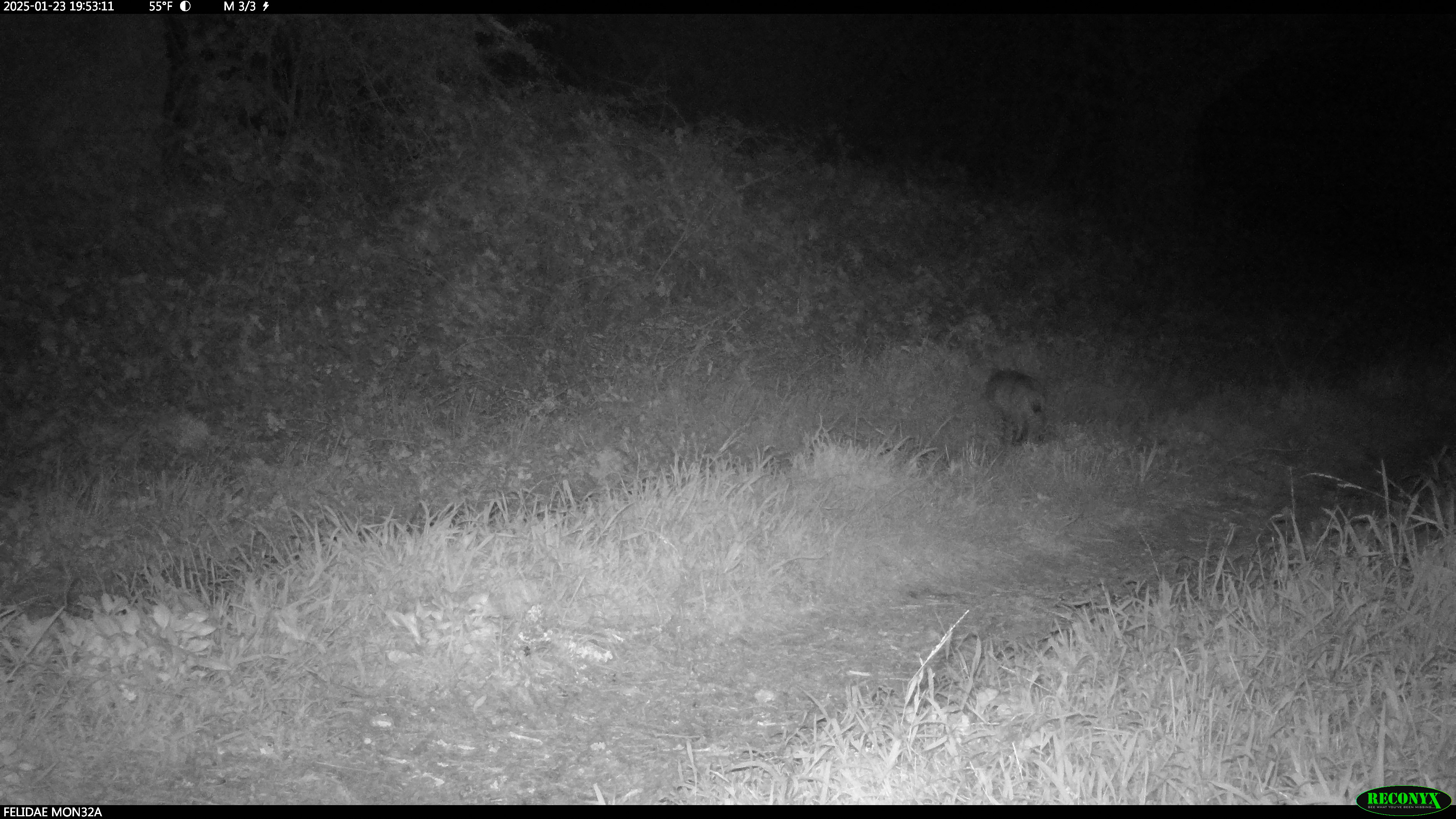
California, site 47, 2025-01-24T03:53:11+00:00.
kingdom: Animalia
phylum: Chordata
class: Mammalia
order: Carnivora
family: Felidae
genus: Lynx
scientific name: Lynx rufus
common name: bobcat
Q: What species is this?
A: Bobcat (Lynx rufus).